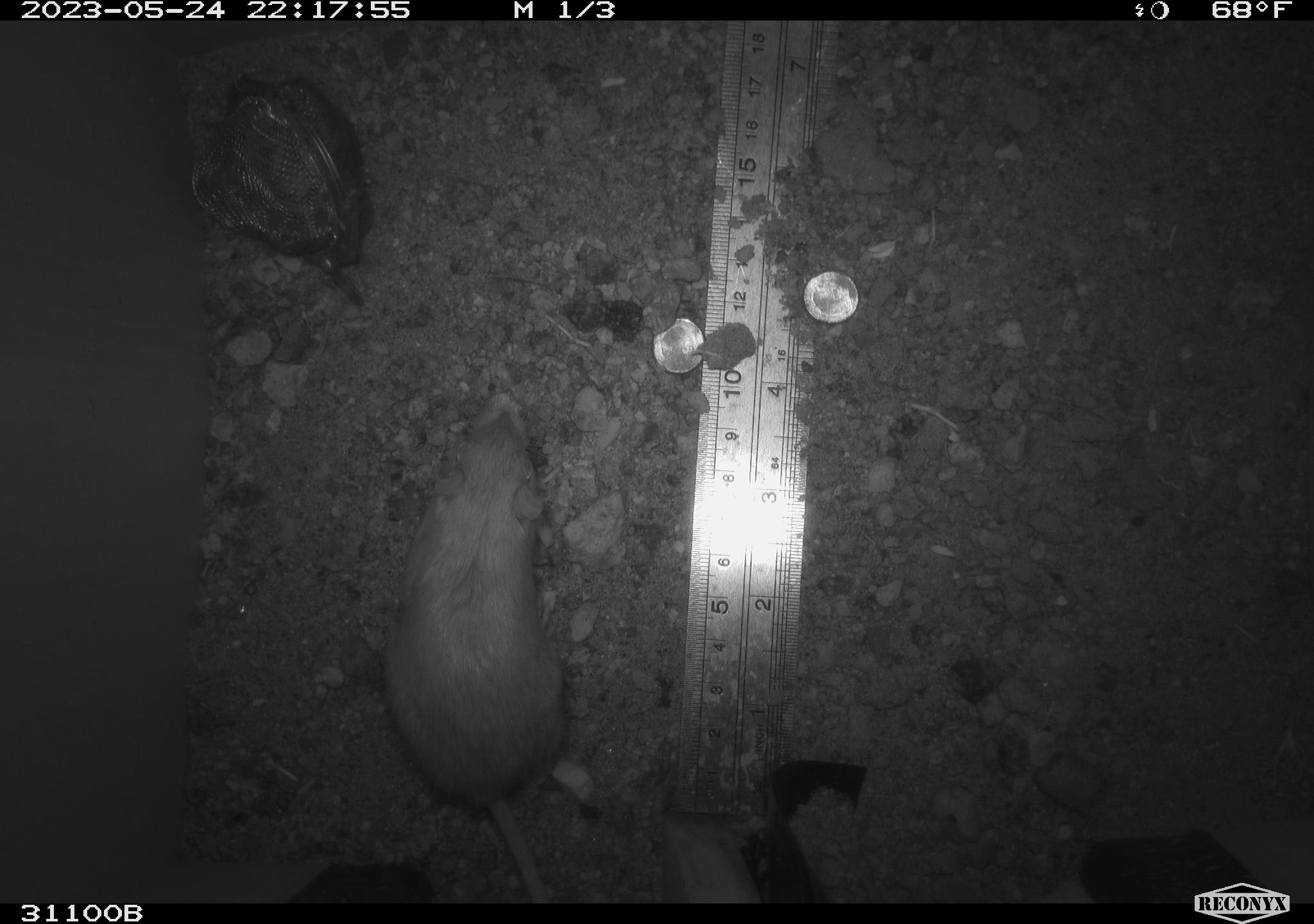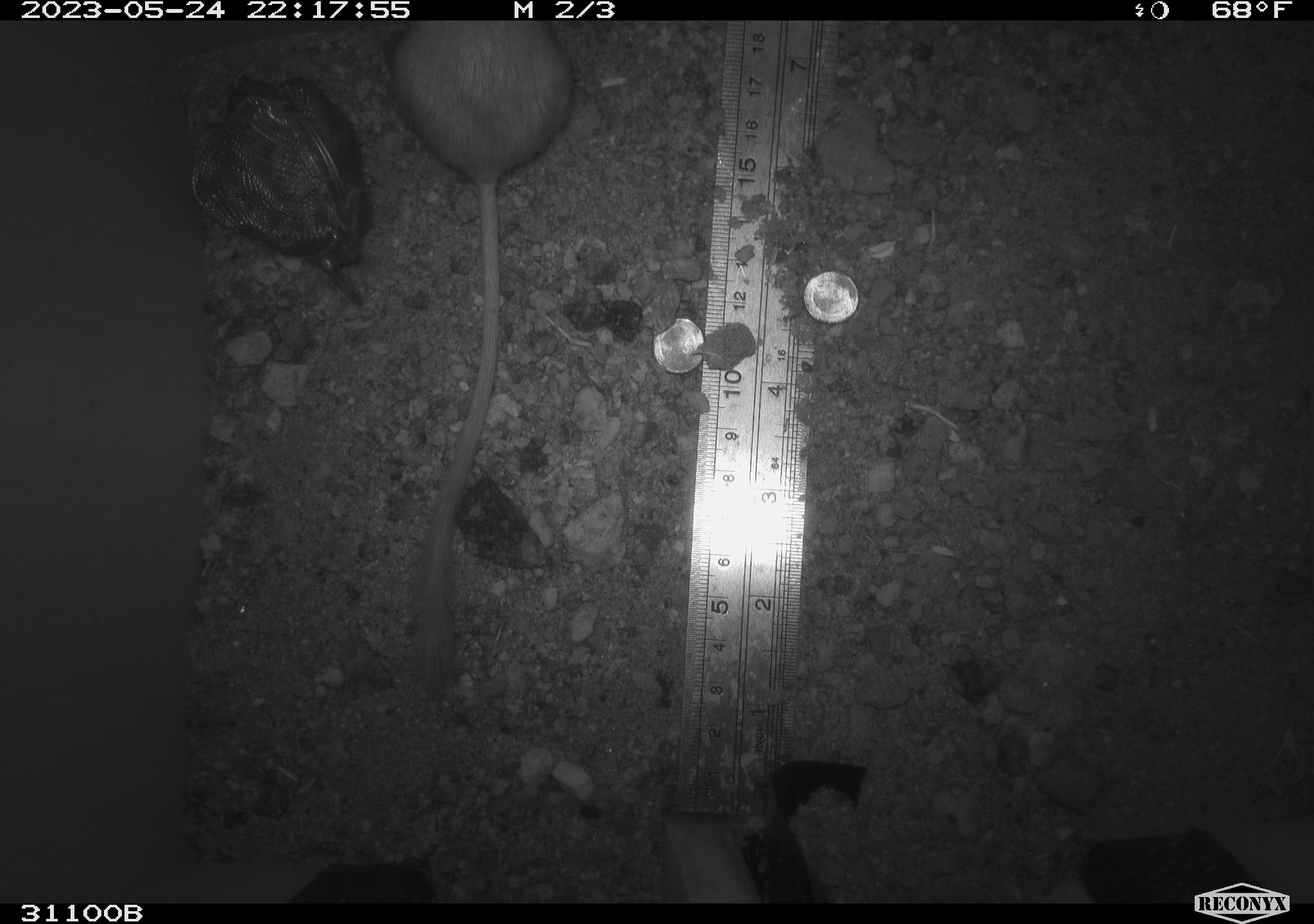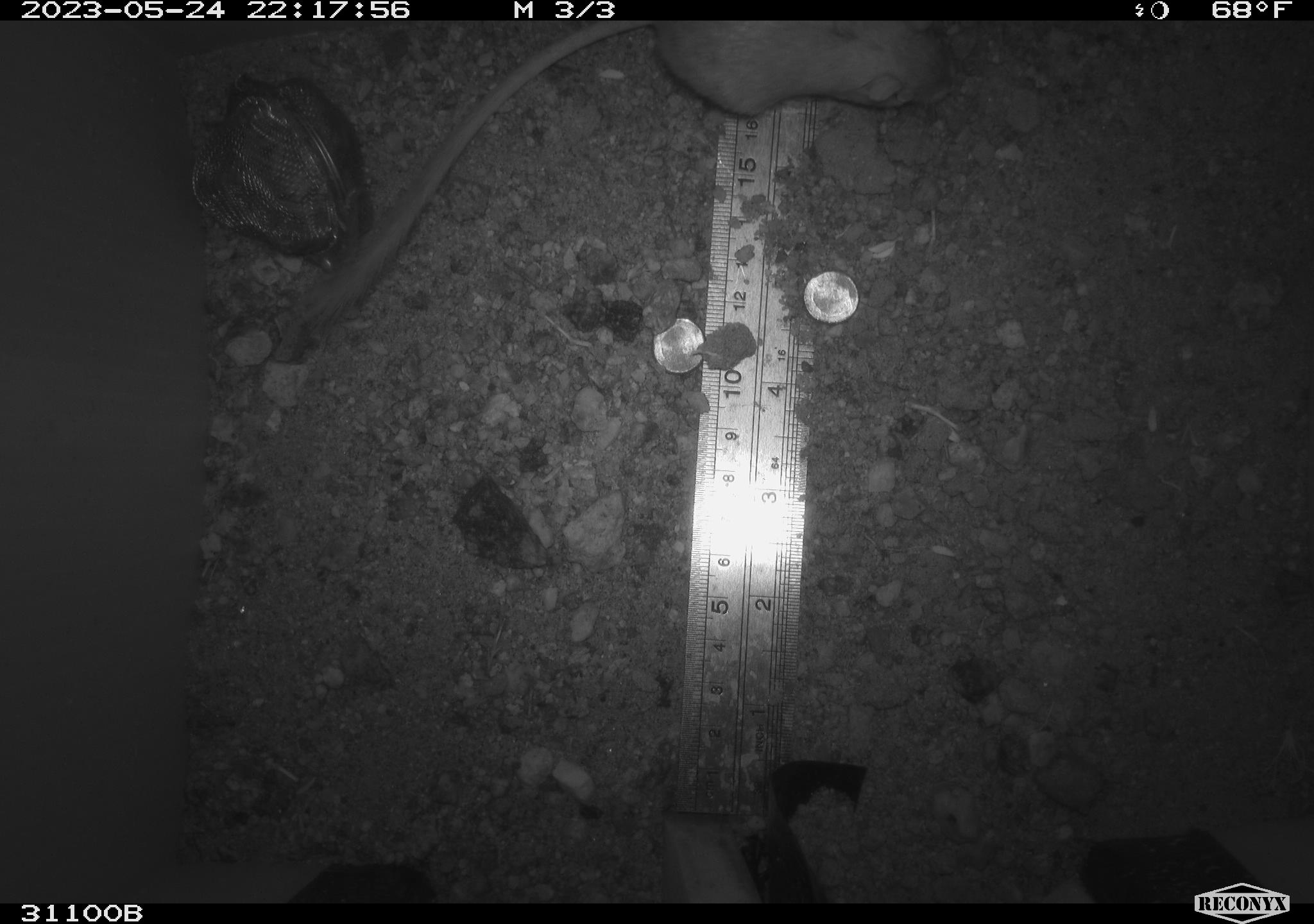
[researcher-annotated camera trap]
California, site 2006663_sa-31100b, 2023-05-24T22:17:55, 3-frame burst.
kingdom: Animalia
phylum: Chordata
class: Mammalia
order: Rodentia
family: Heteromyidae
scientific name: Heteromyidae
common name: kangaroo rats and pocket mice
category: heteromyidae family